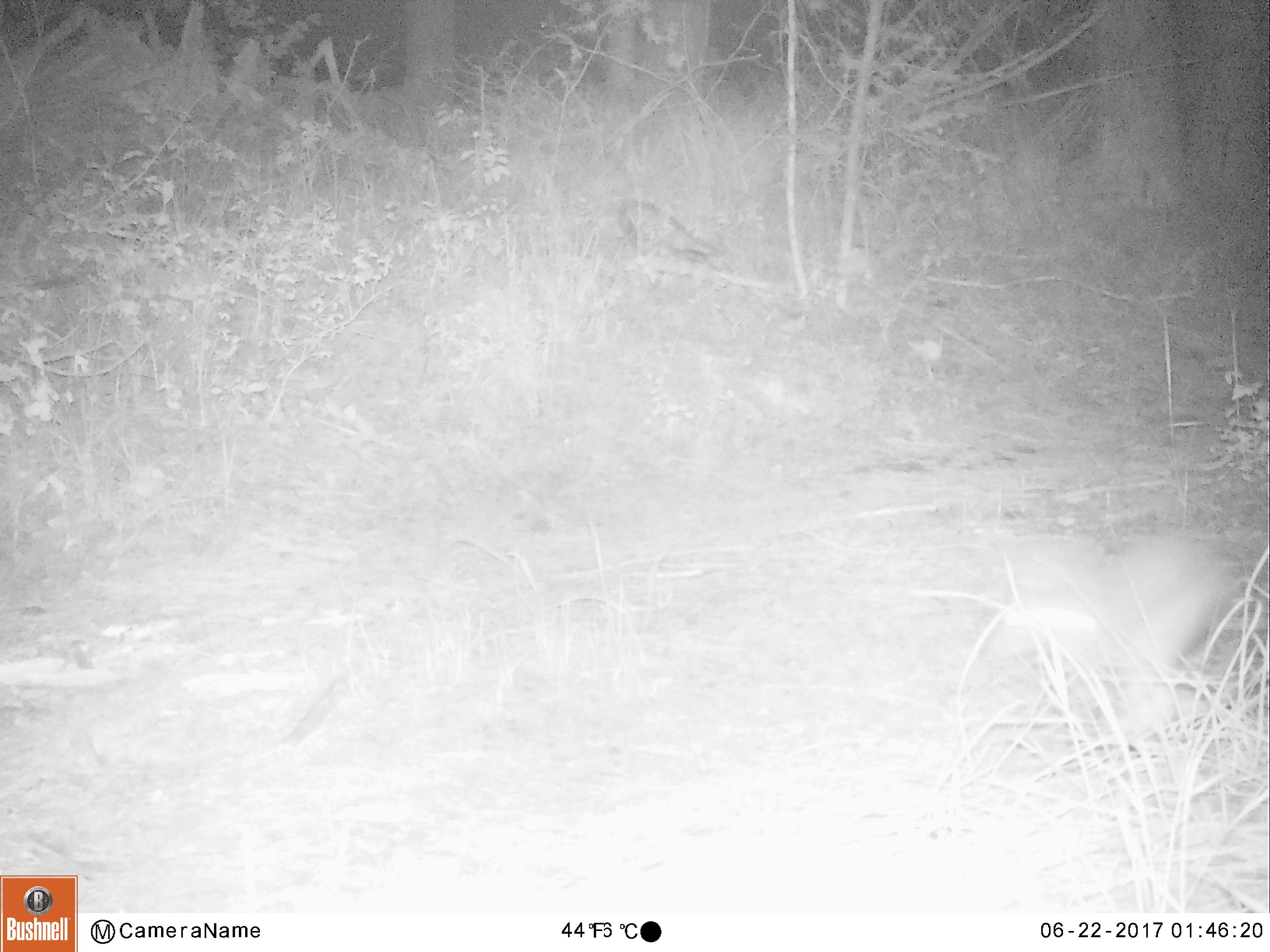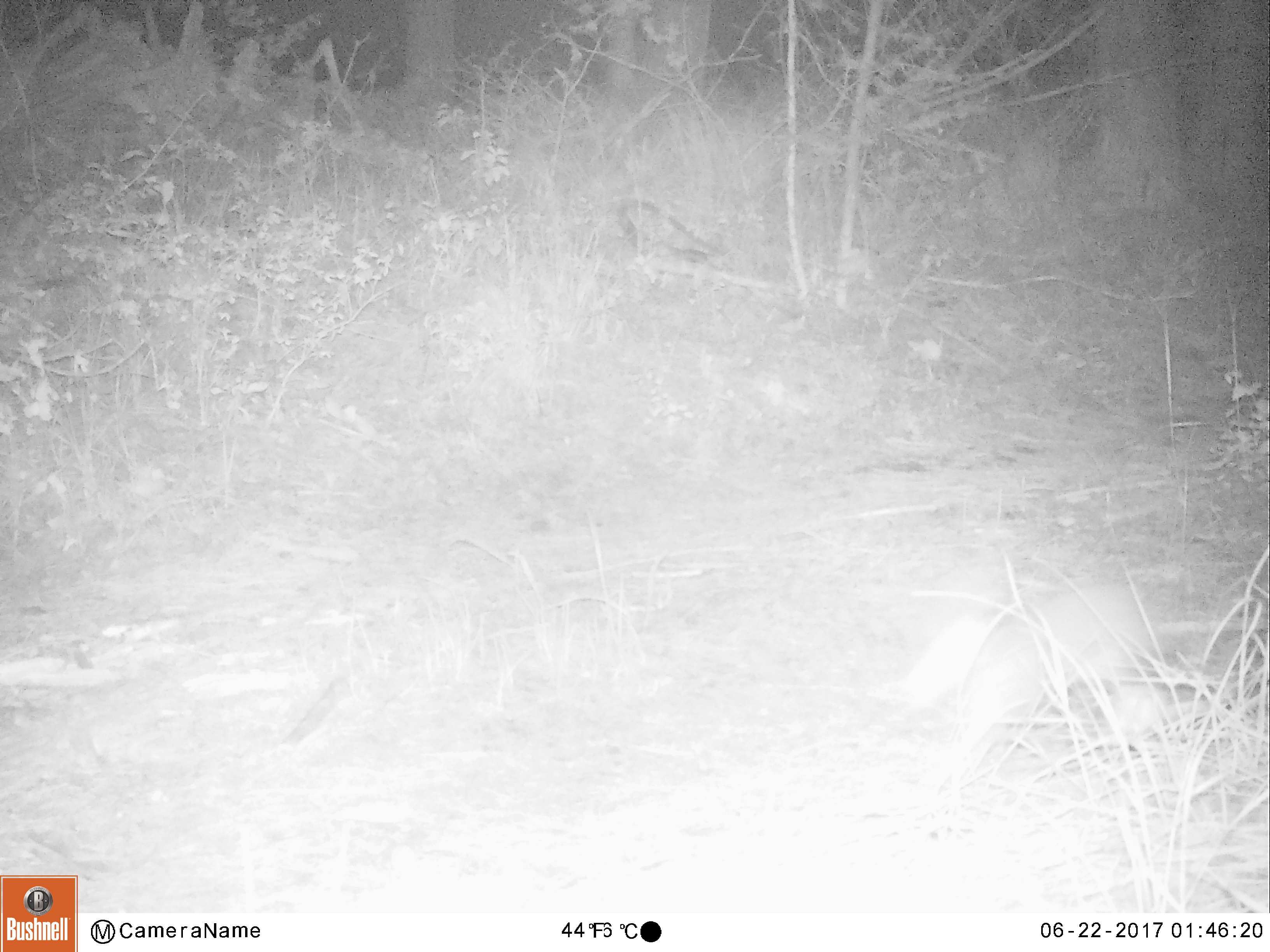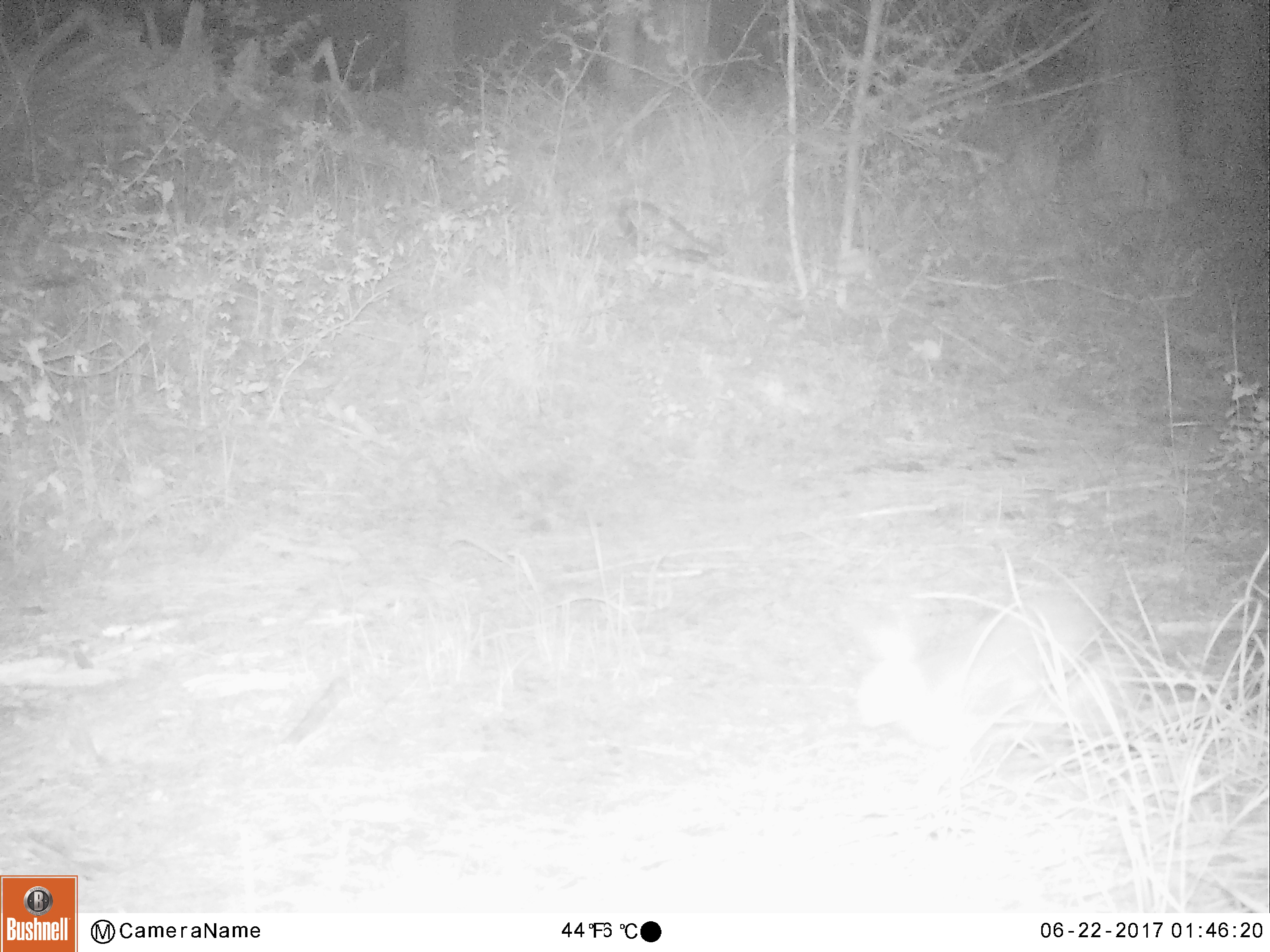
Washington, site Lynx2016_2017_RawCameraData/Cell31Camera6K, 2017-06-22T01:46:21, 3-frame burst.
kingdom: Animalia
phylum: Chordata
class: Mammalia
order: Lagomorpha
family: Leporidae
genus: Lepus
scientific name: Lepus americanus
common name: snowshoe hare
Lepus americanus (snowshoe hare). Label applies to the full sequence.